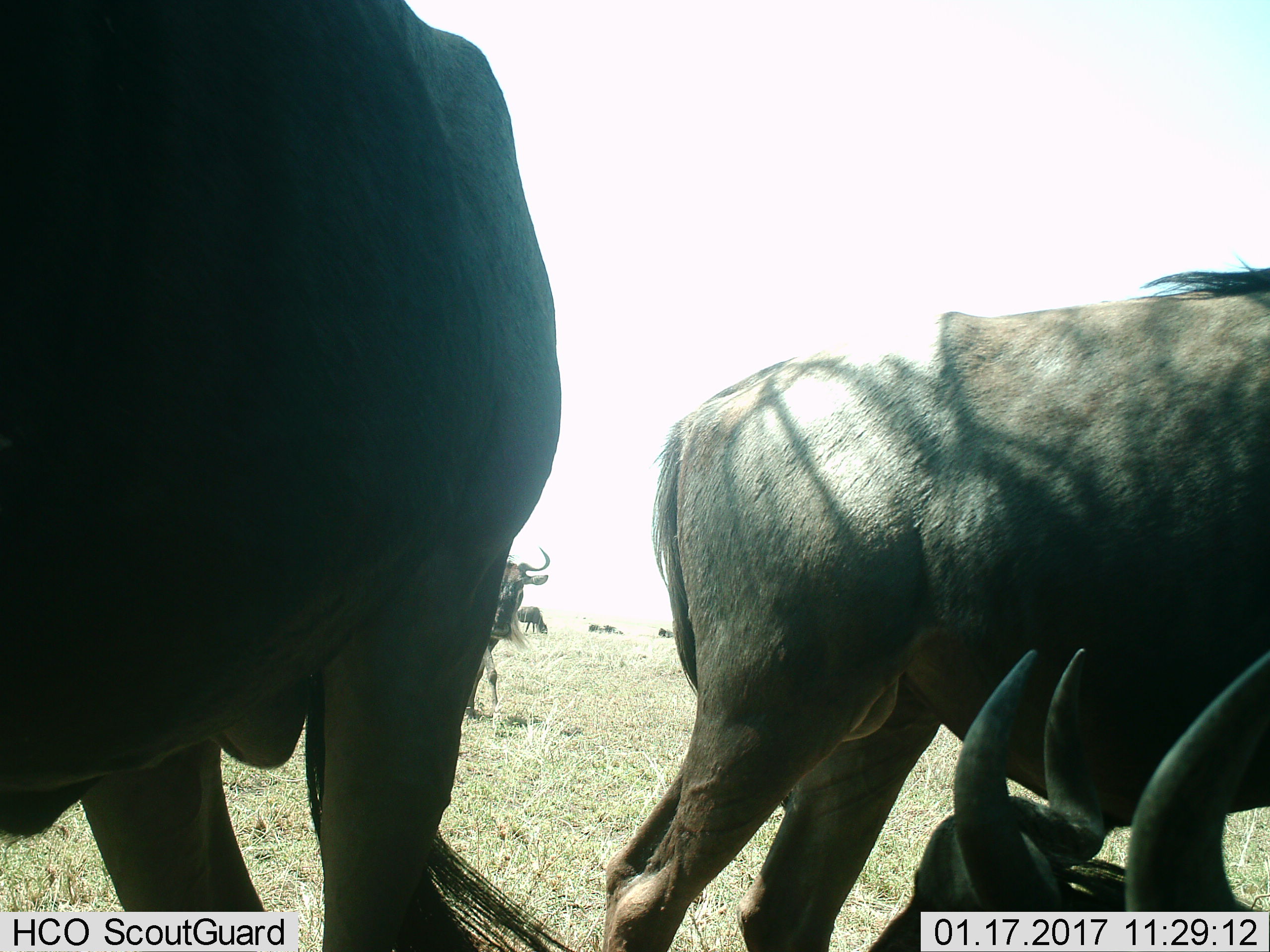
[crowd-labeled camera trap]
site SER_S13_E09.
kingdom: Animalia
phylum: Chordata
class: Mammalia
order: Artiodactyla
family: Bovidae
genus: Connochaetes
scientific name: Connochaetes taurinus taurinus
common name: blue wildebeest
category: wildebeestblue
Wildebeestblue (blue wildebeest) (Connochaetes taurinus taurinus), count 9. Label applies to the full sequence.